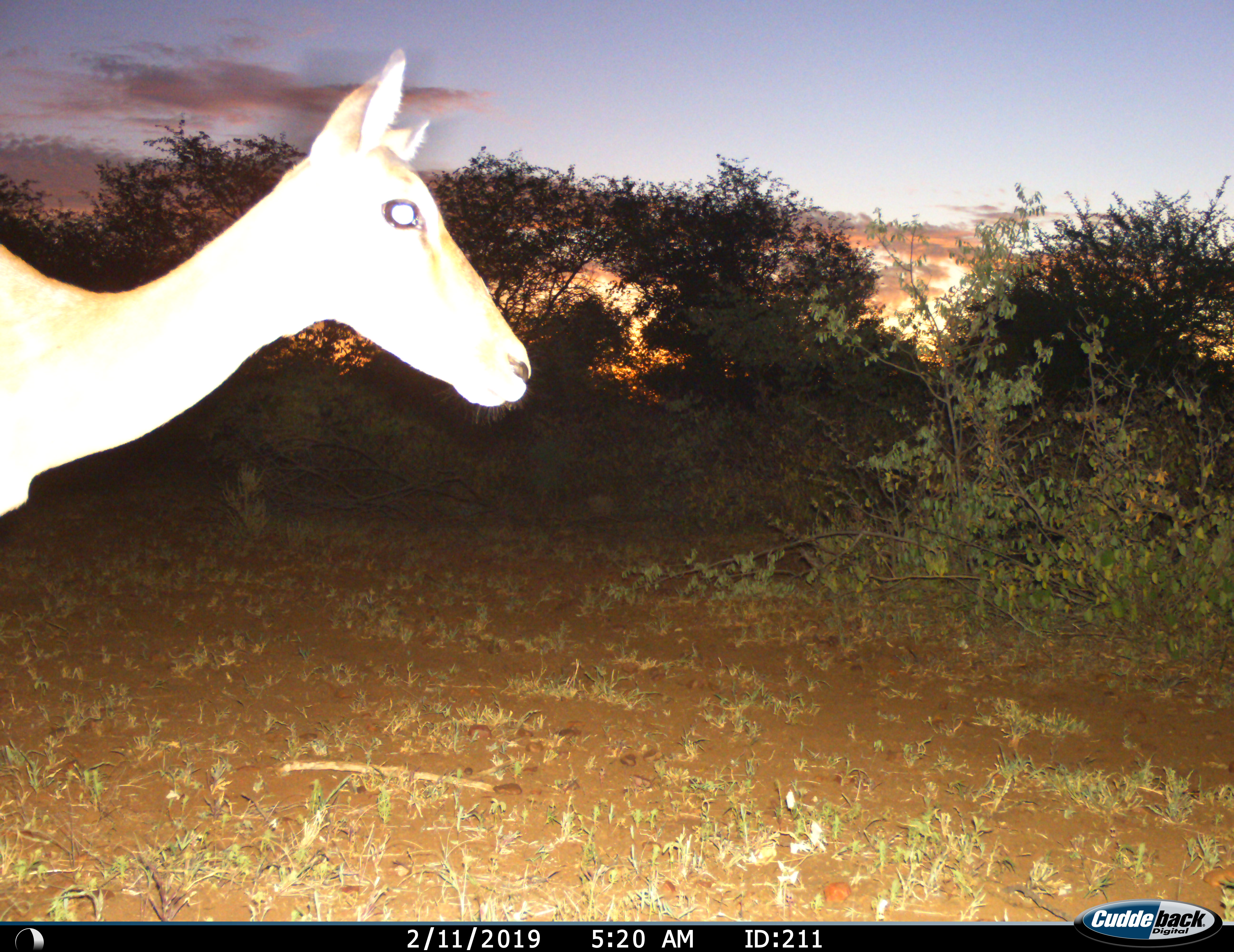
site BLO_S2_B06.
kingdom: Animalia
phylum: Chordata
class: Mammalia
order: Artiodactyla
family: Bovidae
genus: Aepyceros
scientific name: Aepyceros melampus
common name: impala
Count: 1.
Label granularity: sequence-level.